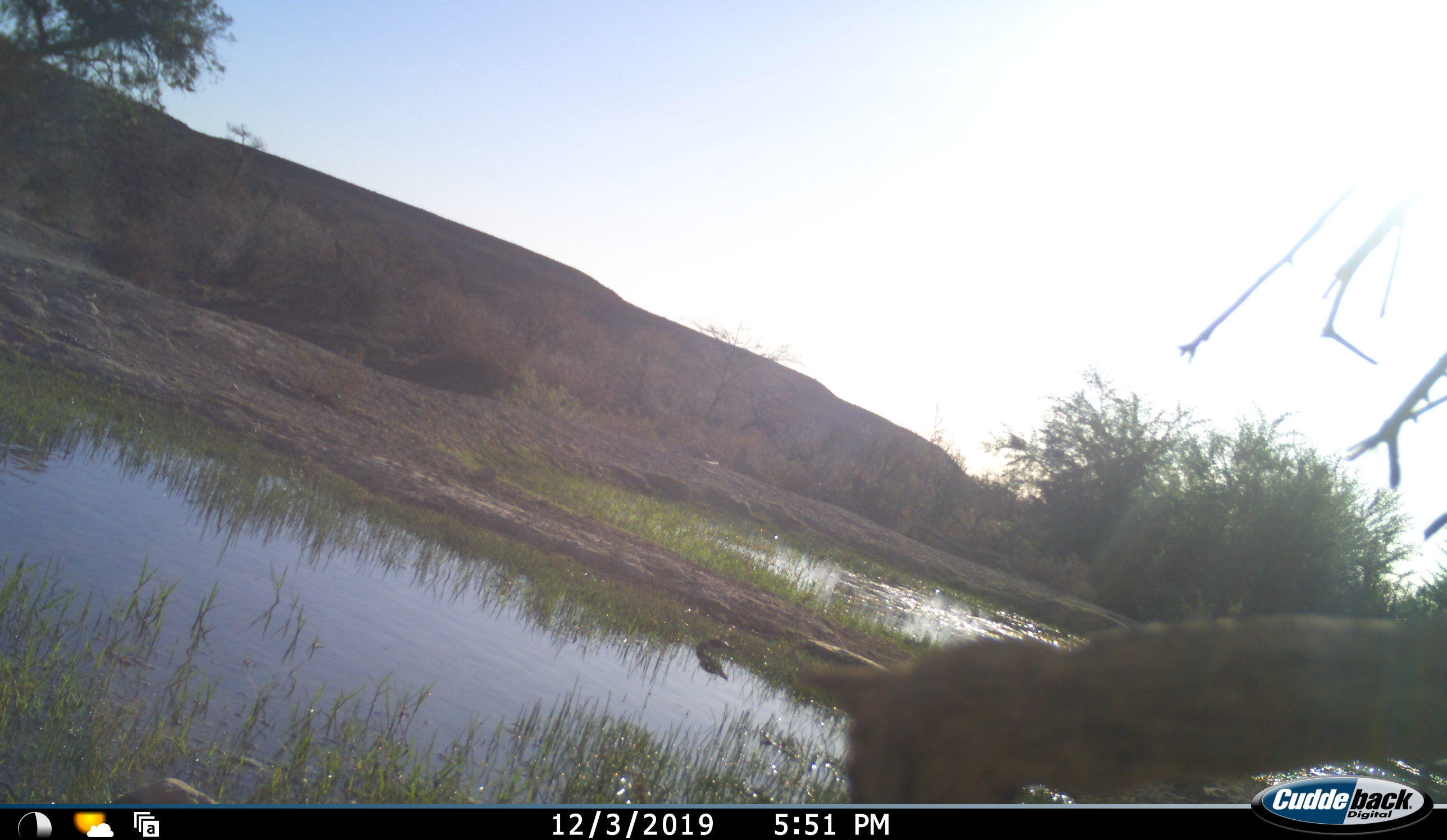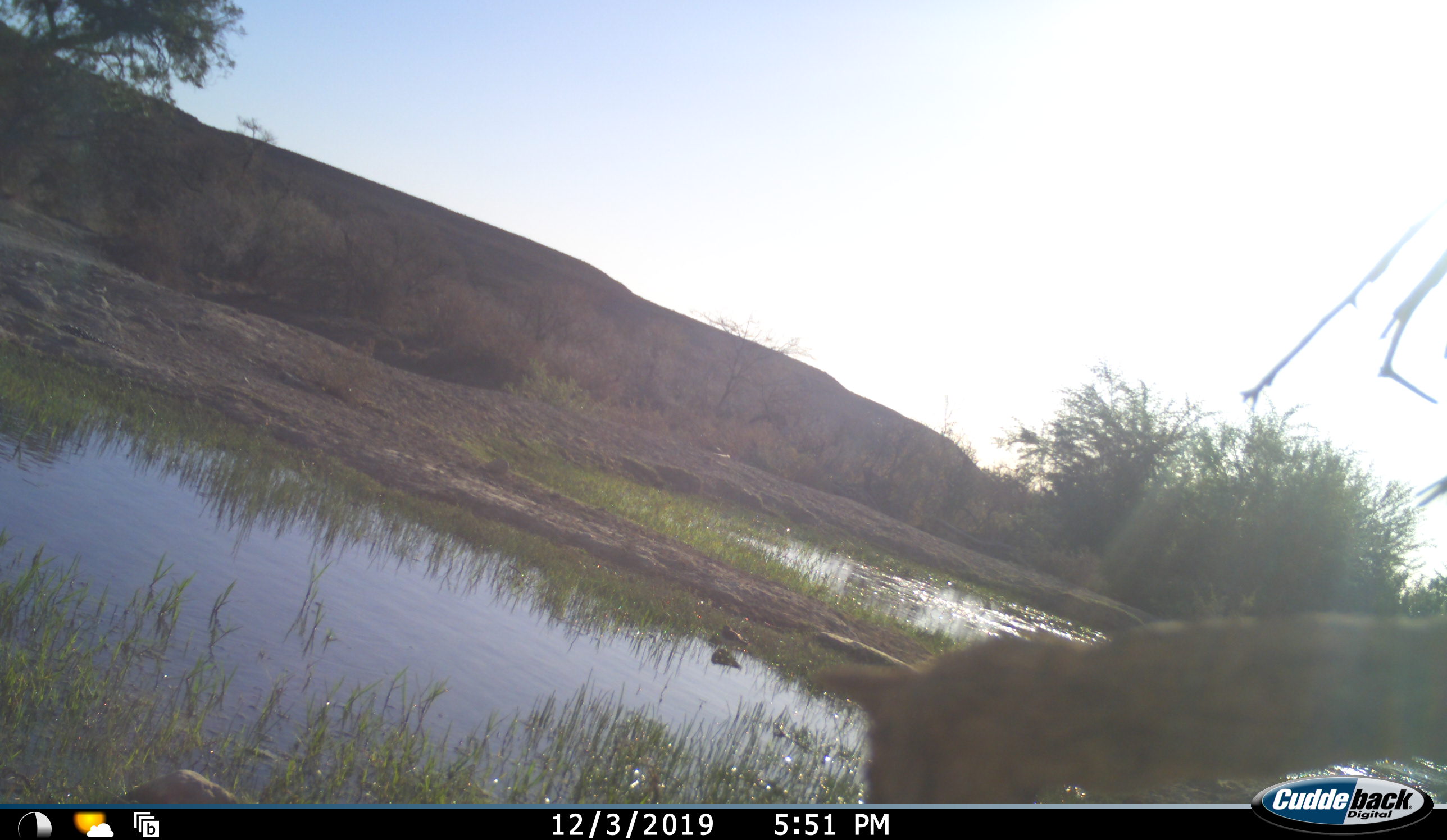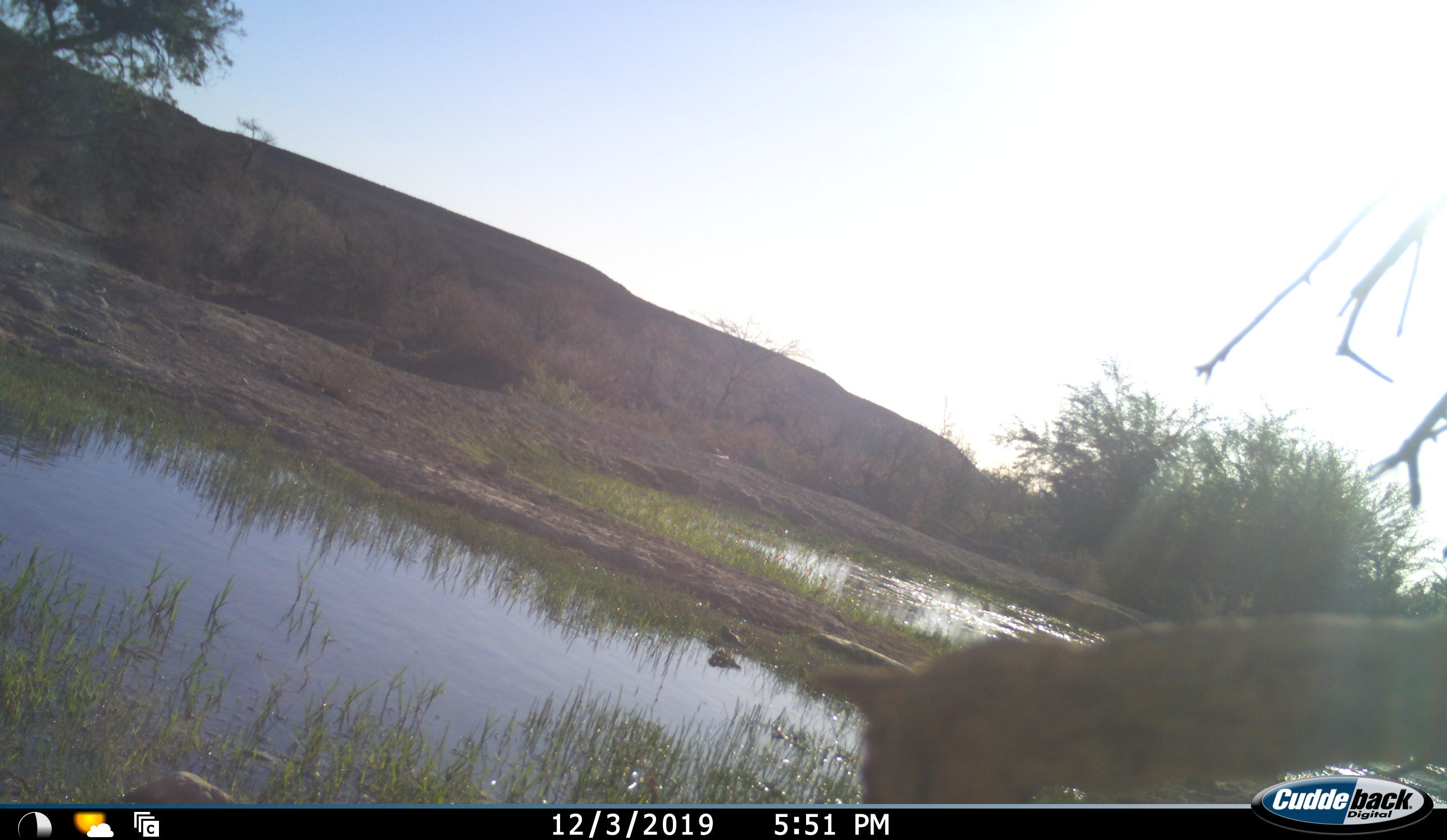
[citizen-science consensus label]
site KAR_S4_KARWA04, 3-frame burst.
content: unidentified animal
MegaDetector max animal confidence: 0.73